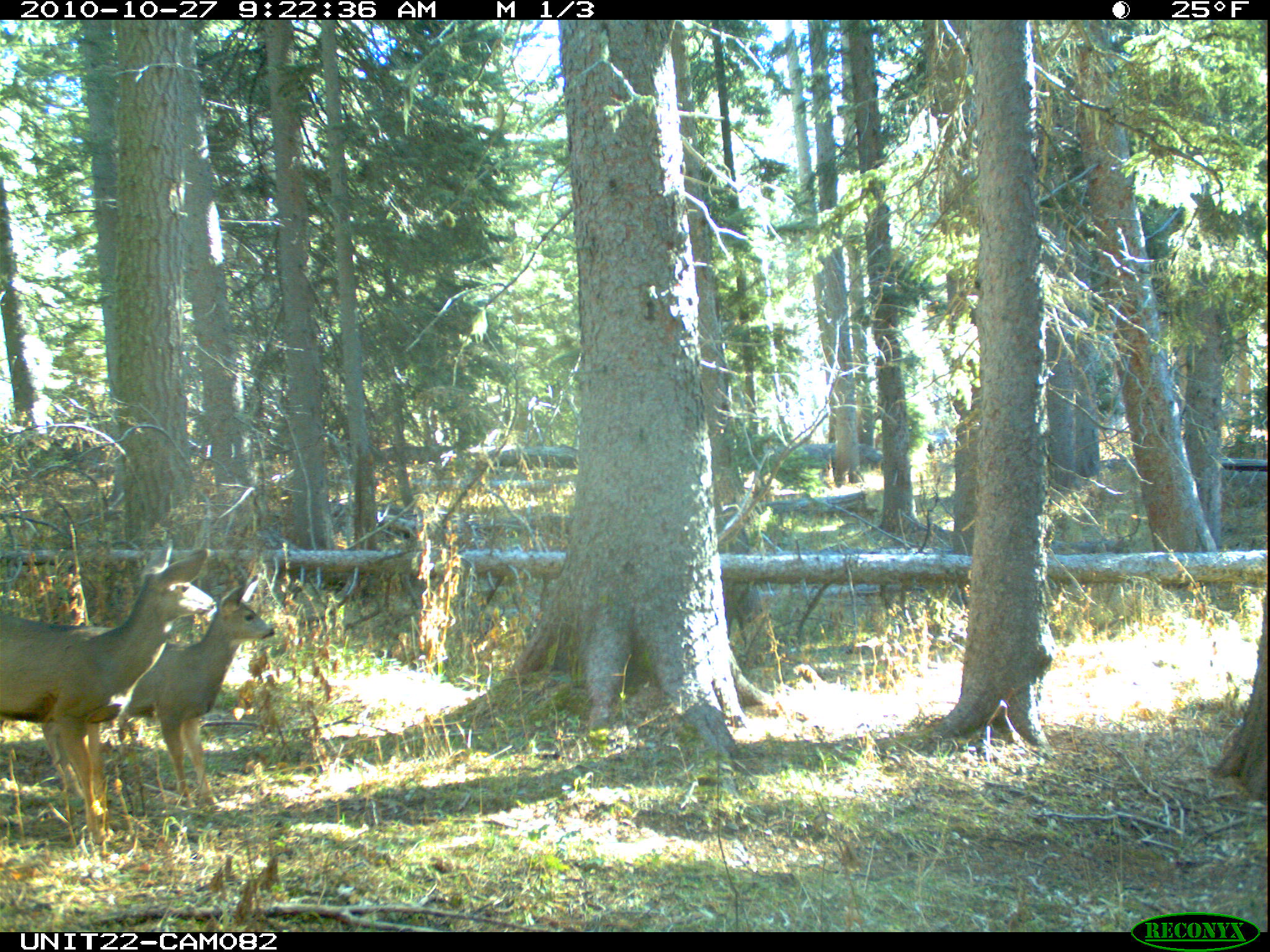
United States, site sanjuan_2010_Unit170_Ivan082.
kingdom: Animalia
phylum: Chordata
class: Mammalia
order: Artiodactyla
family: Cervidae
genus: Odocoileus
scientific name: Odocoileus hemionus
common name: mule deer